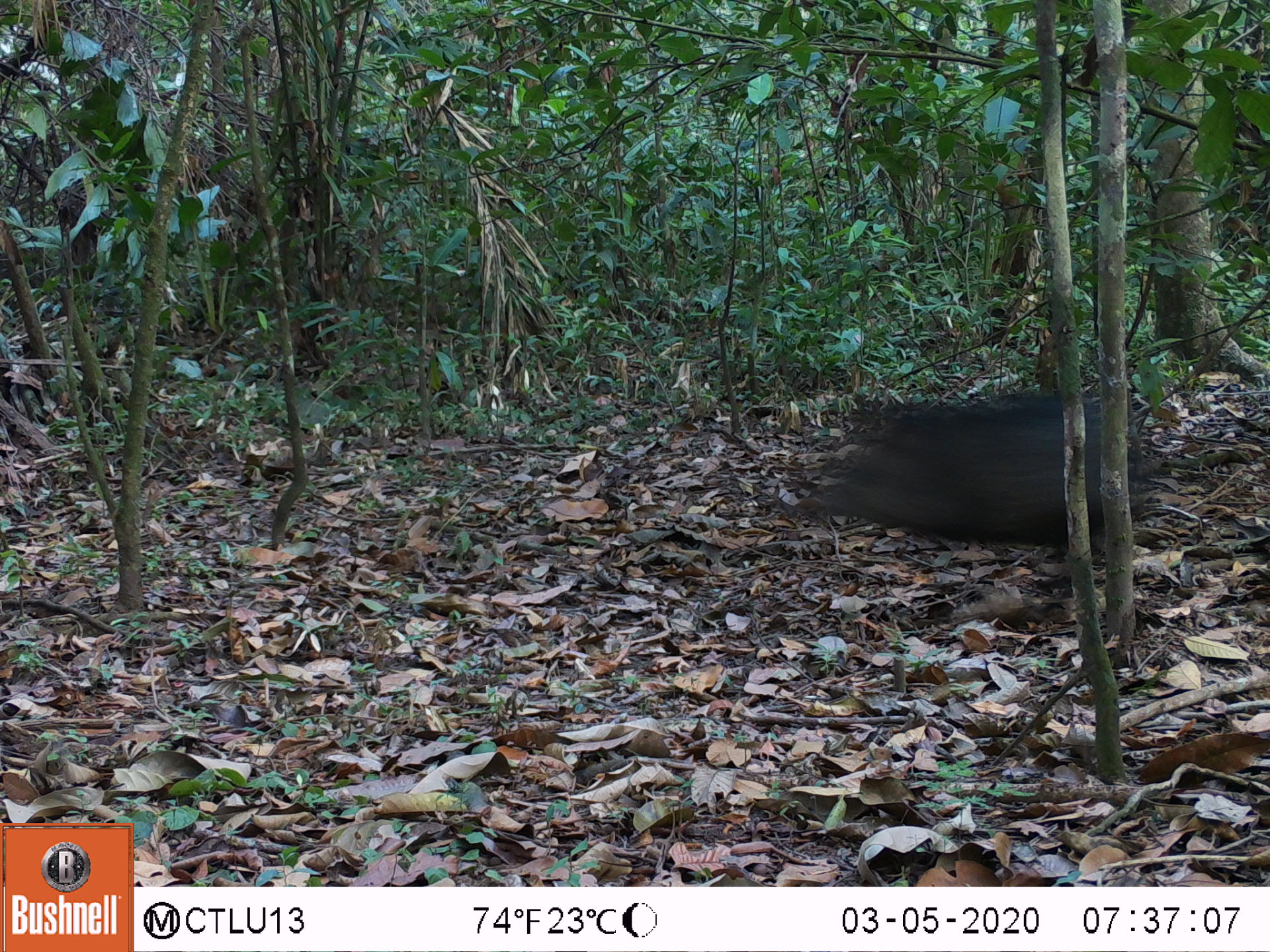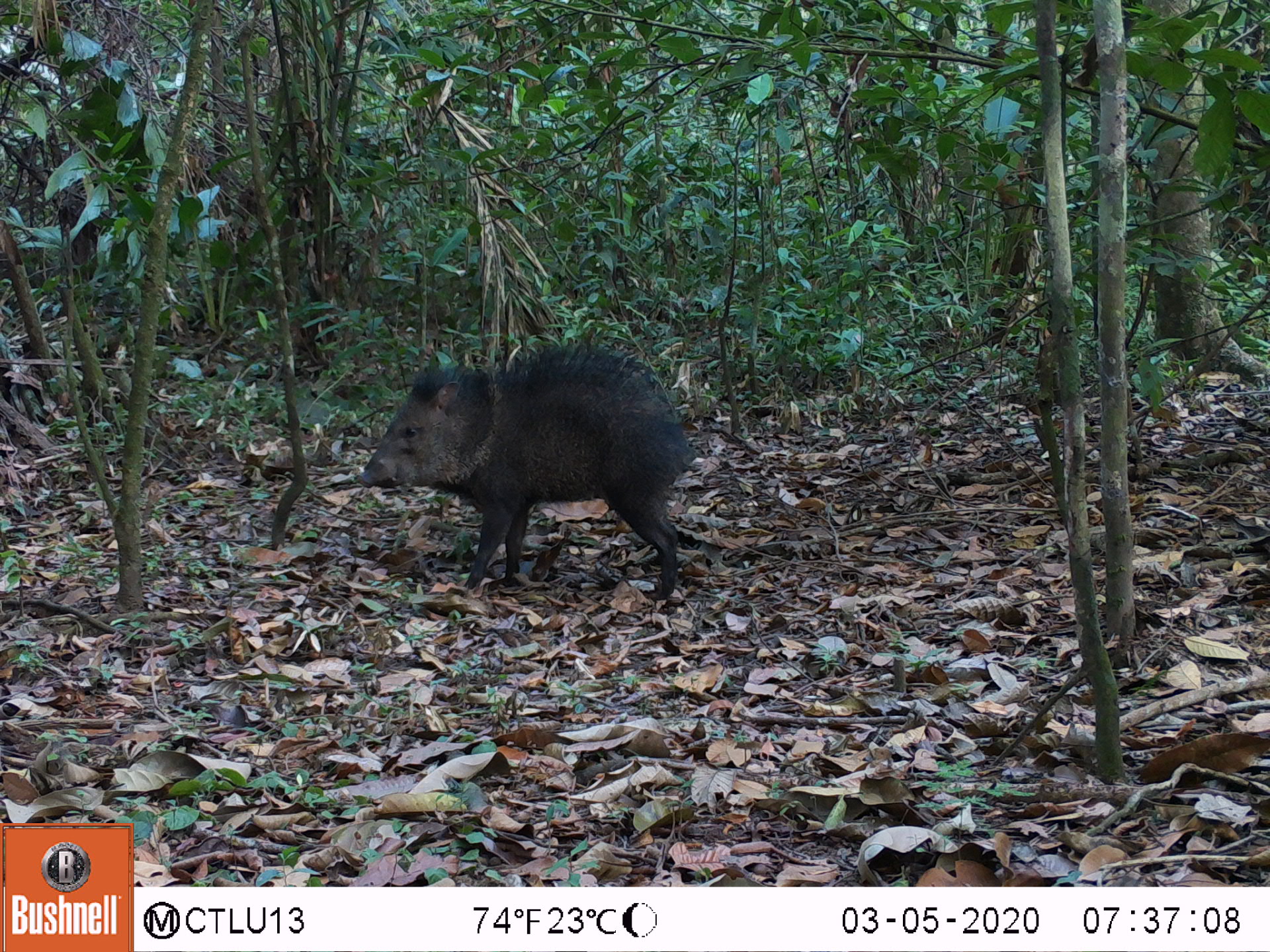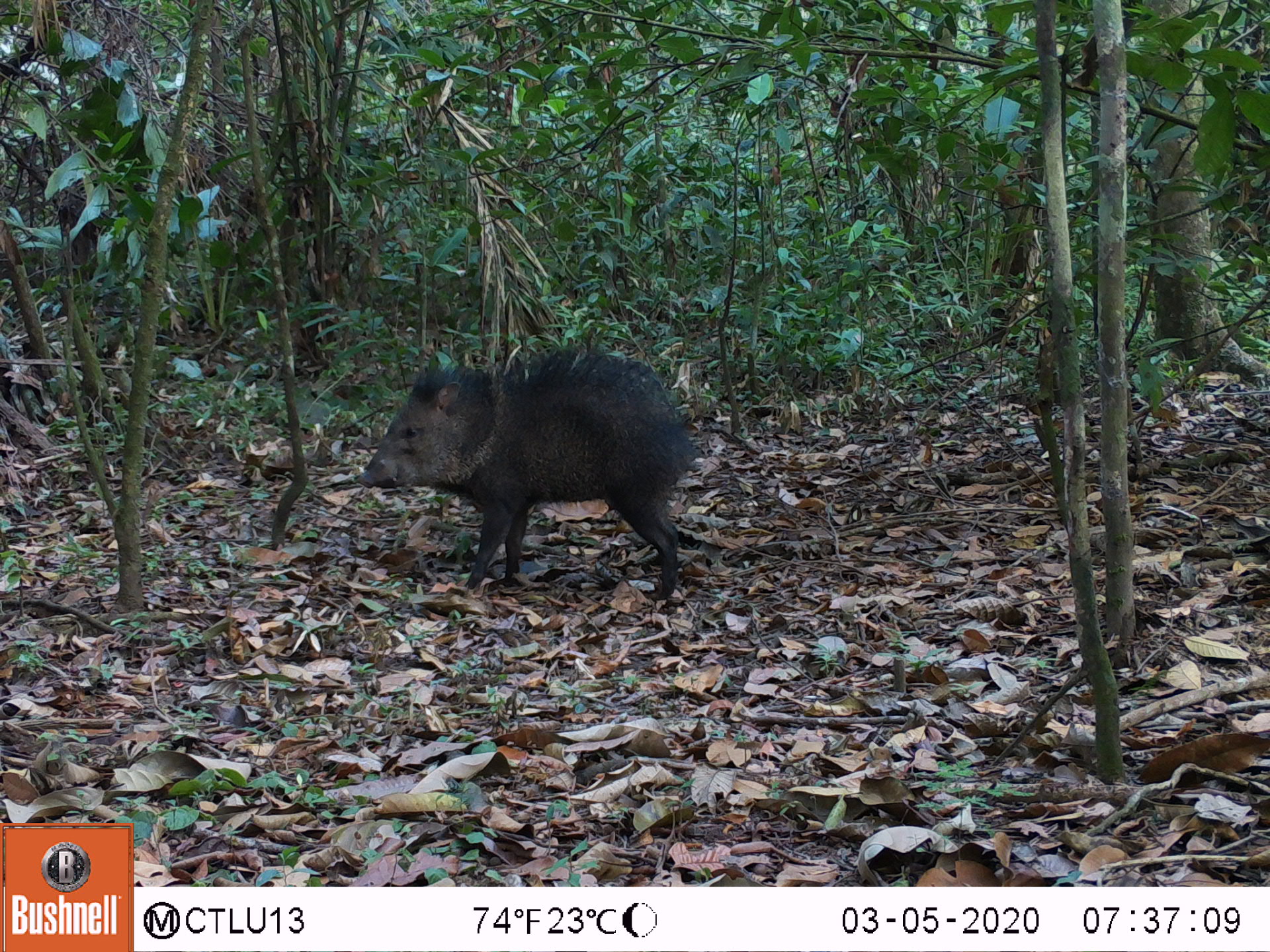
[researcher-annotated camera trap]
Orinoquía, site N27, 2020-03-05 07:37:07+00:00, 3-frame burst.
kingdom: Animalia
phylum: Chordata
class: Mammalia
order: Artiodactyla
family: Tayassuidae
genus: Pecari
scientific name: Pecari tajacu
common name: collared peccary